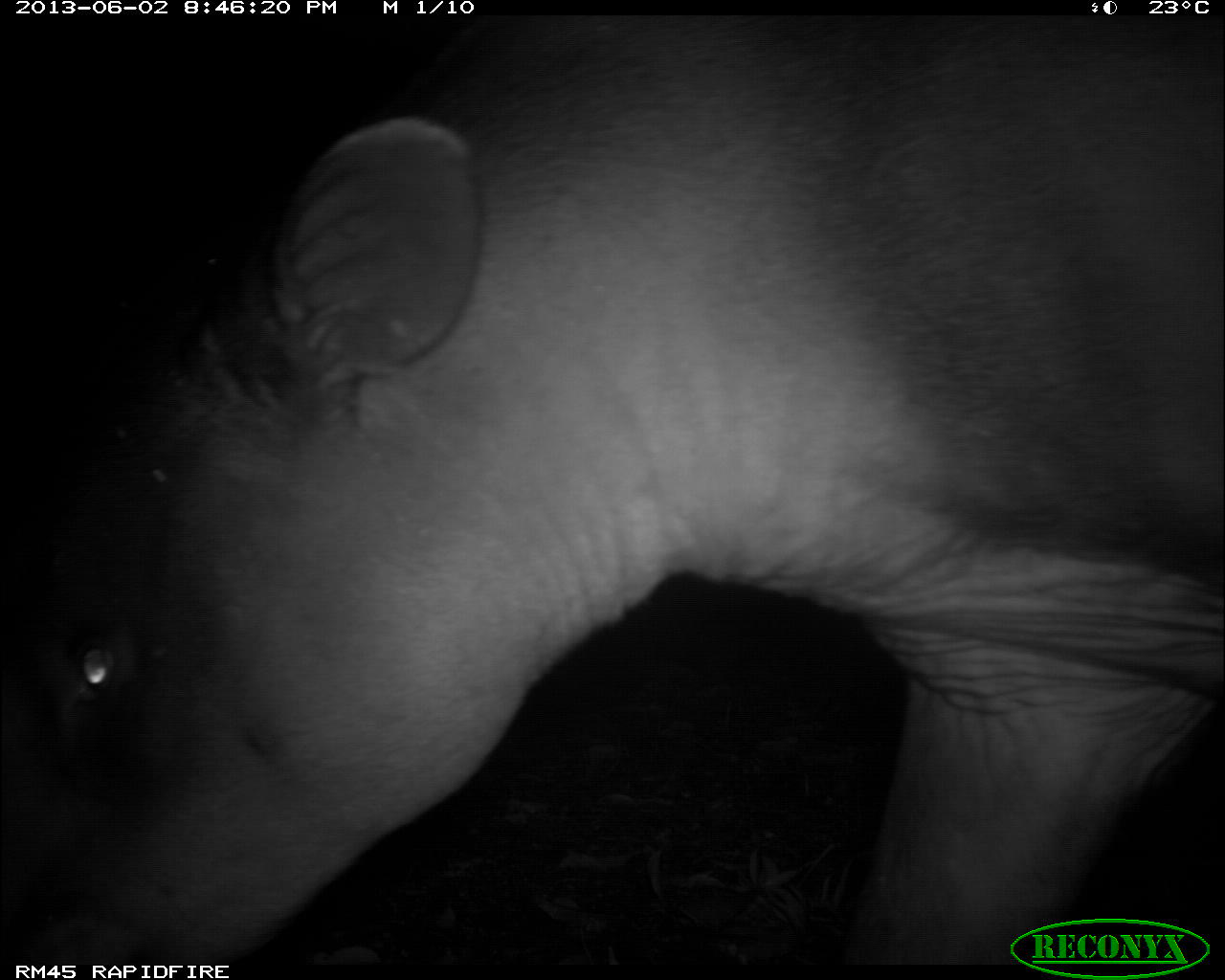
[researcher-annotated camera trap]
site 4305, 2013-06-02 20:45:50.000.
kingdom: Animalia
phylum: Chordata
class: Mammalia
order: Perissodactyla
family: Tapiridae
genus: Tapirus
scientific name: Tapirus bairdii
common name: baird's tapir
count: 1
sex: male